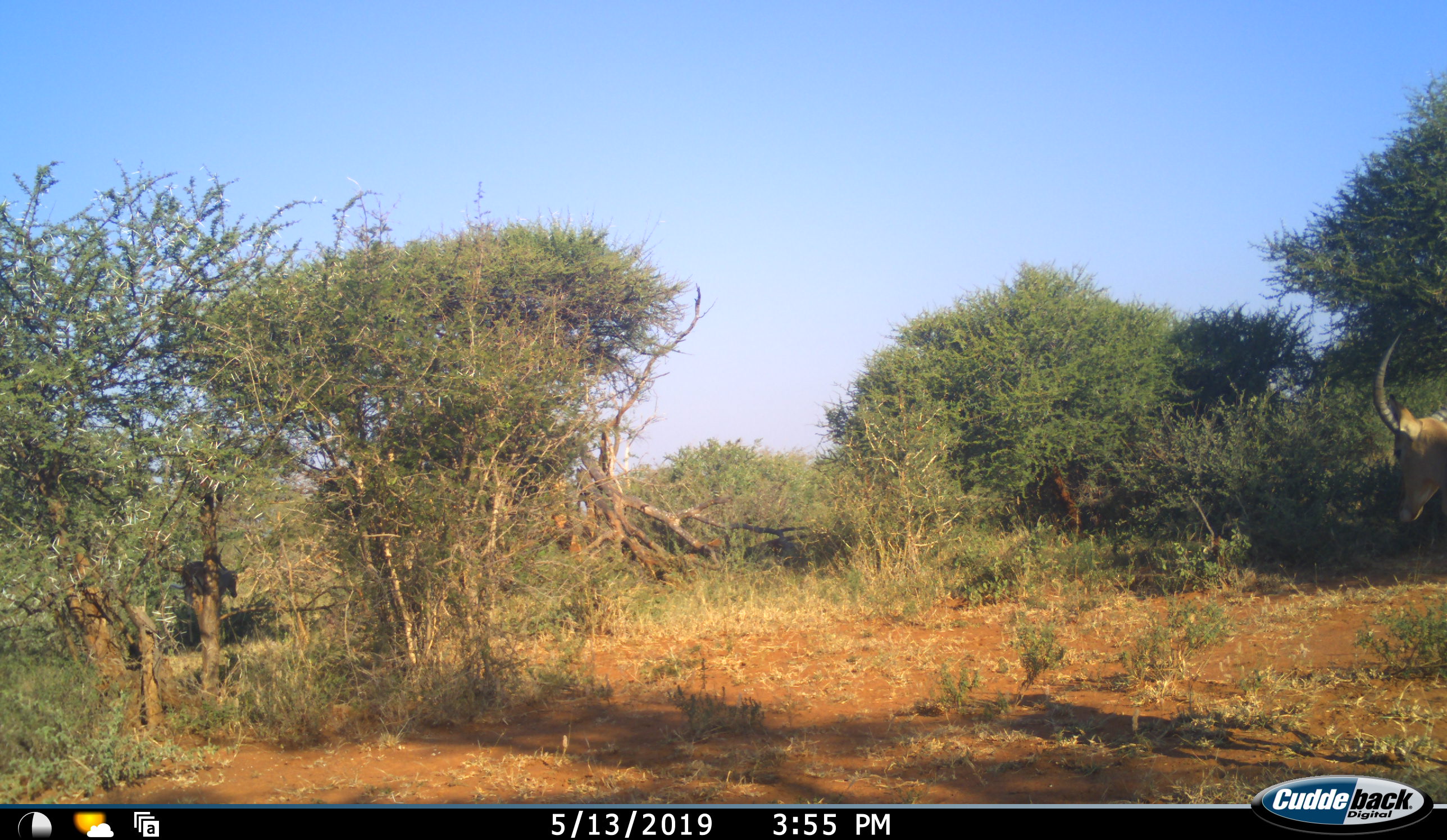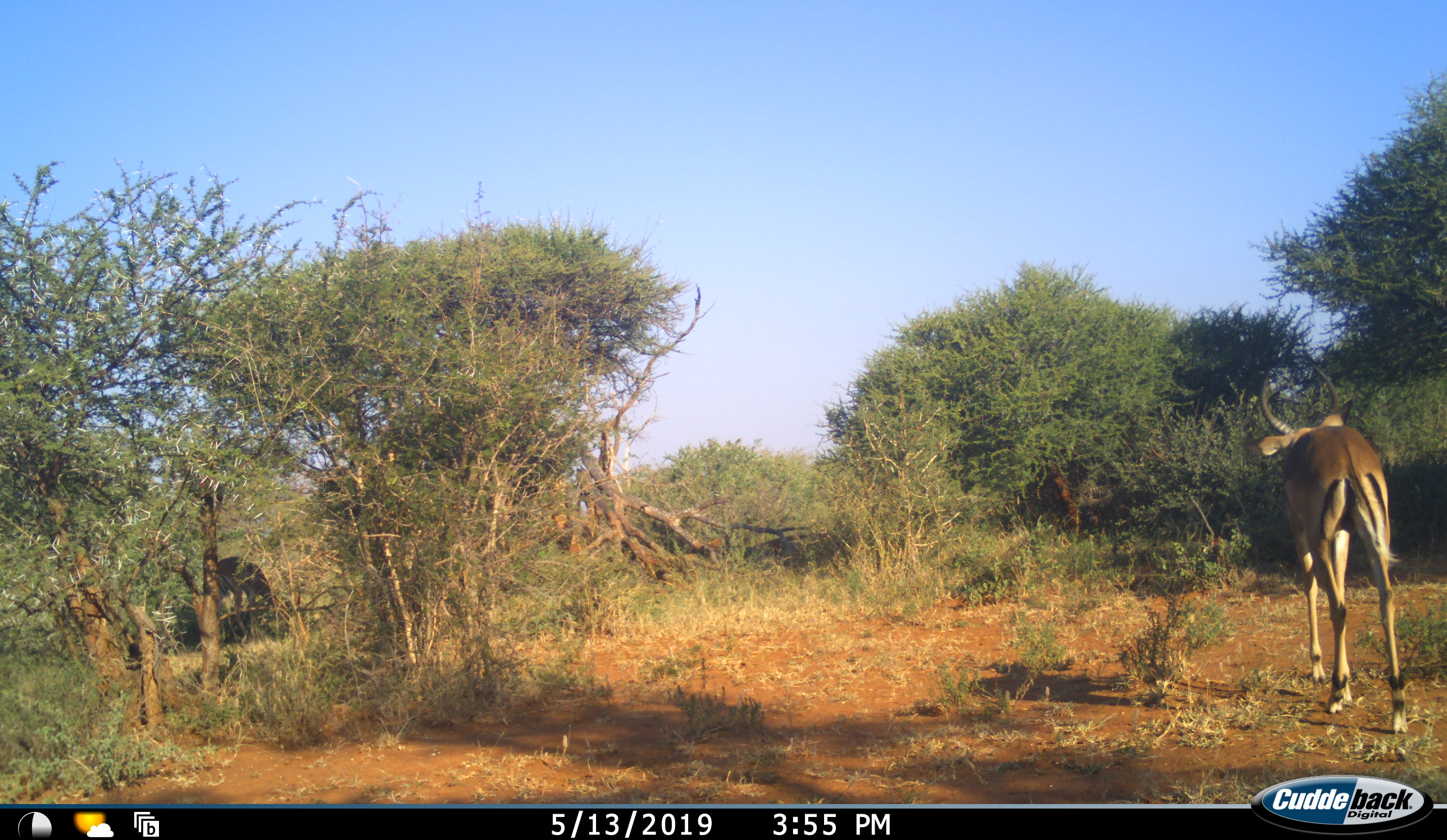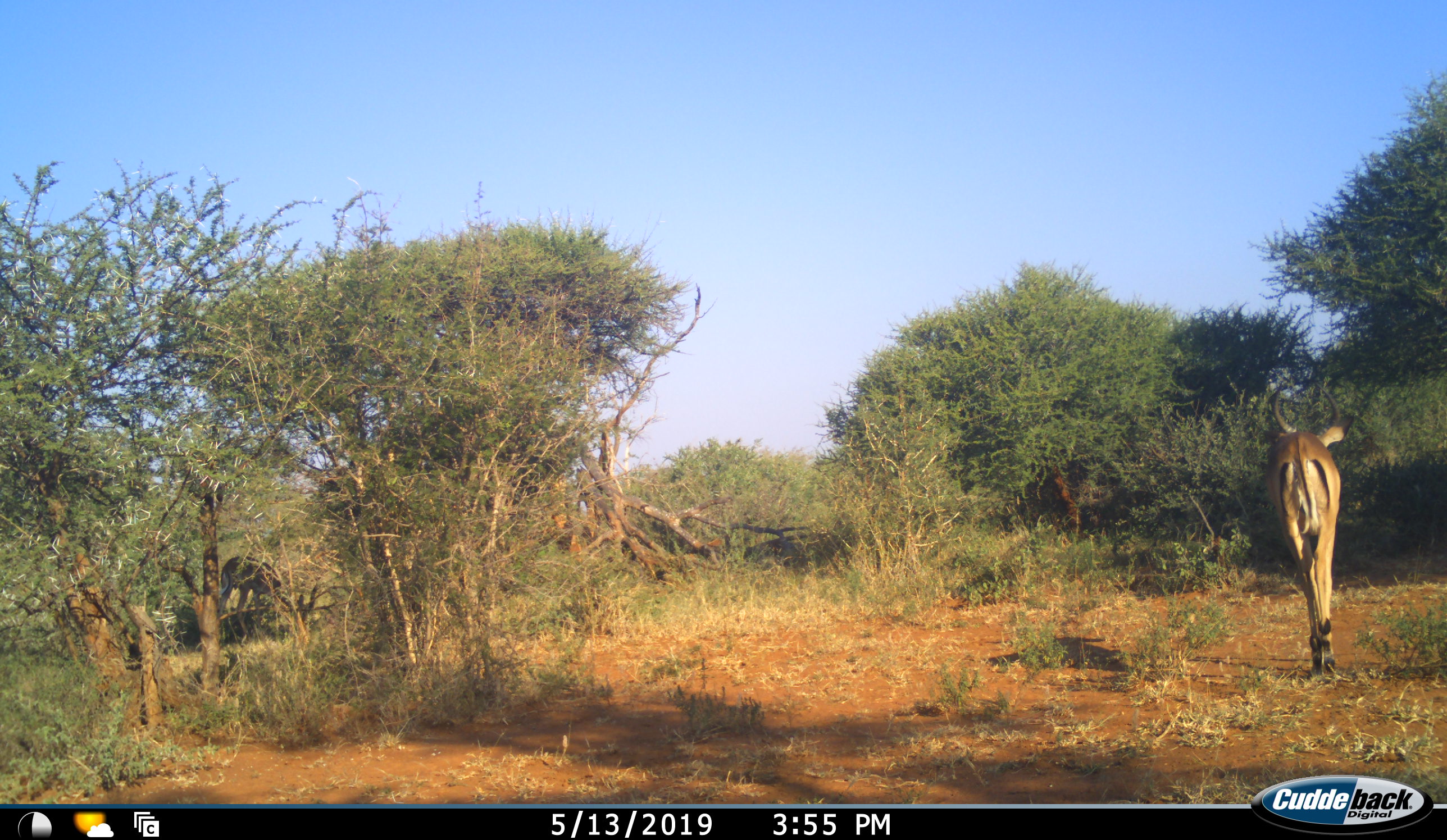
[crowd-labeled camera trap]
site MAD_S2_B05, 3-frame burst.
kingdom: Animalia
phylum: Chordata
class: Mammalia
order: Artiodactyla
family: Bovidae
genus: Aepyceros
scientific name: Aepyceros melampus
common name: impala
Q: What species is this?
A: Impala (Aepyceros melampus).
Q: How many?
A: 2.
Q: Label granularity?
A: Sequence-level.